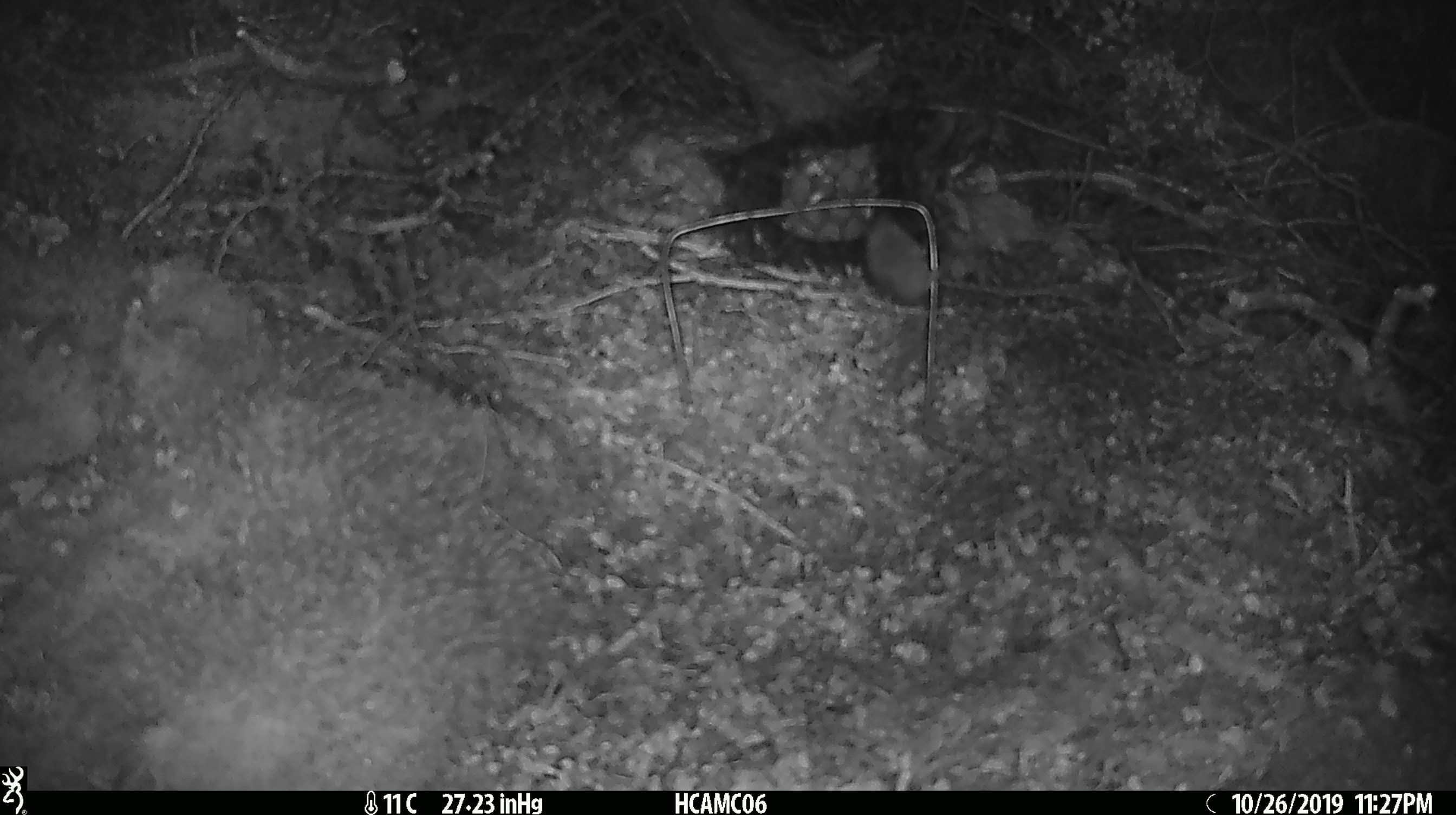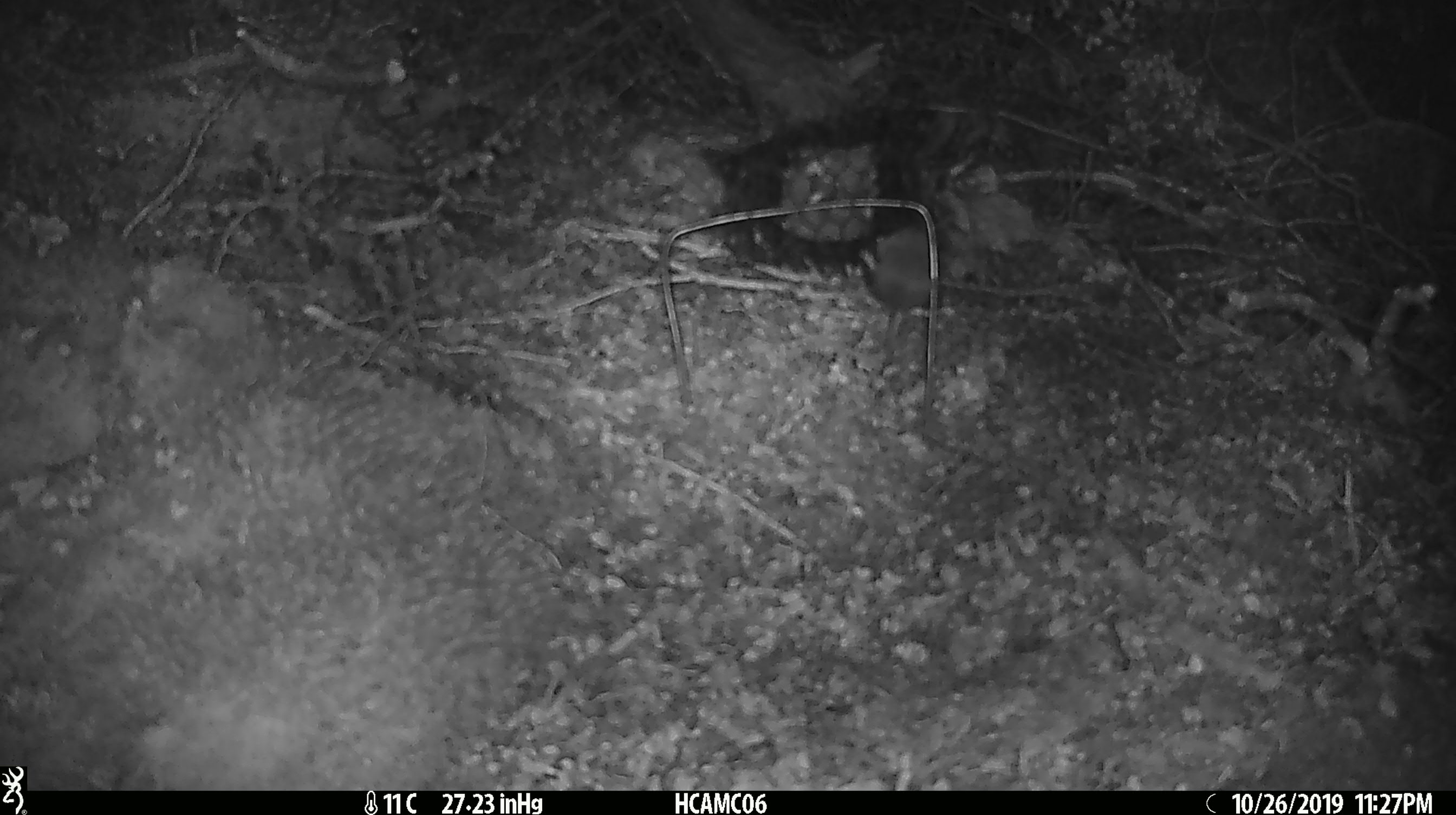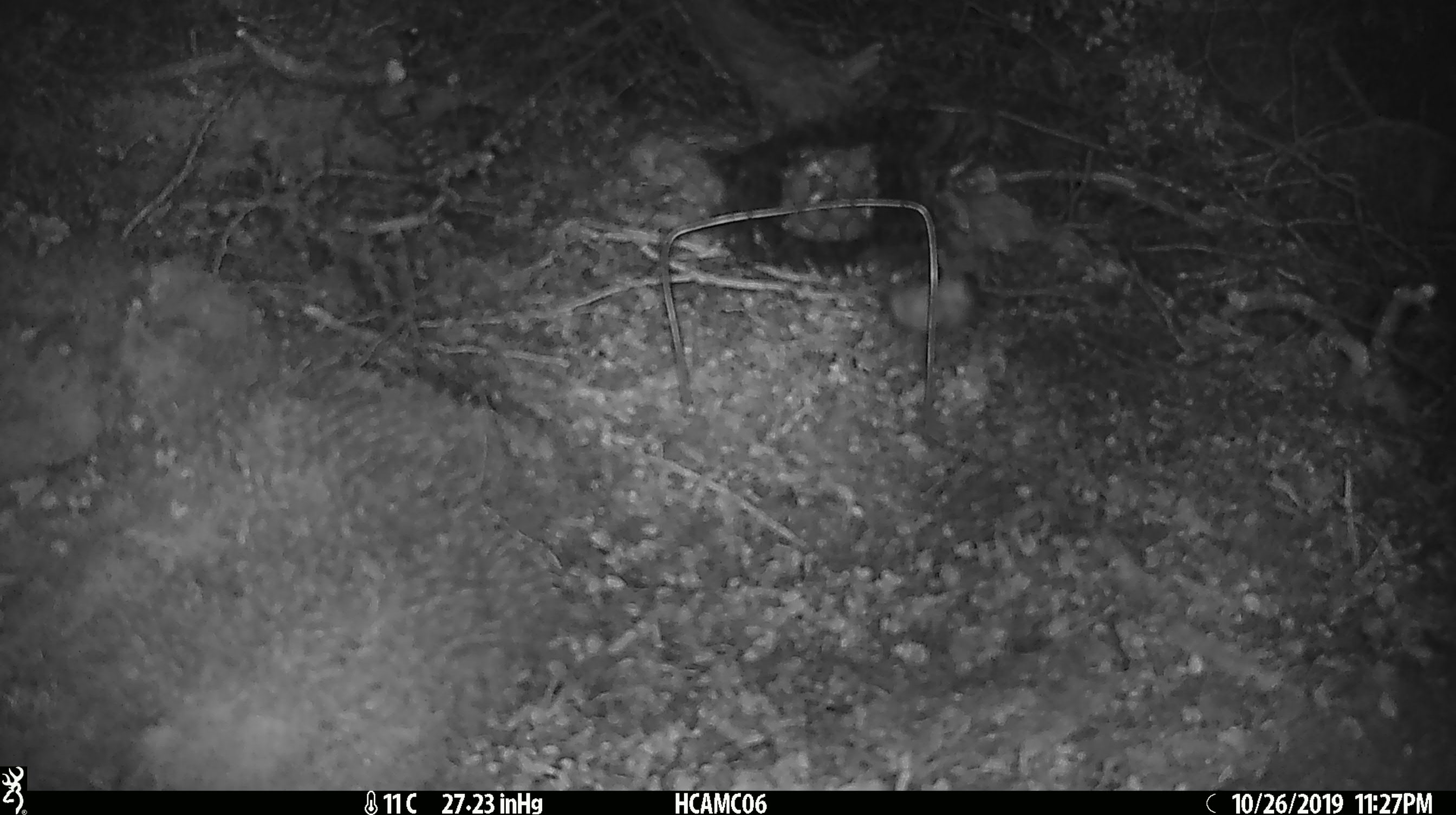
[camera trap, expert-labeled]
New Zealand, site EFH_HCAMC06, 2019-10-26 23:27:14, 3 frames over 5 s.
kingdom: Animalia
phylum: Chordata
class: Mammalia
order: Rodentia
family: Muridae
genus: Mus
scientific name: Mus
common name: mouse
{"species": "mouse (Mus)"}